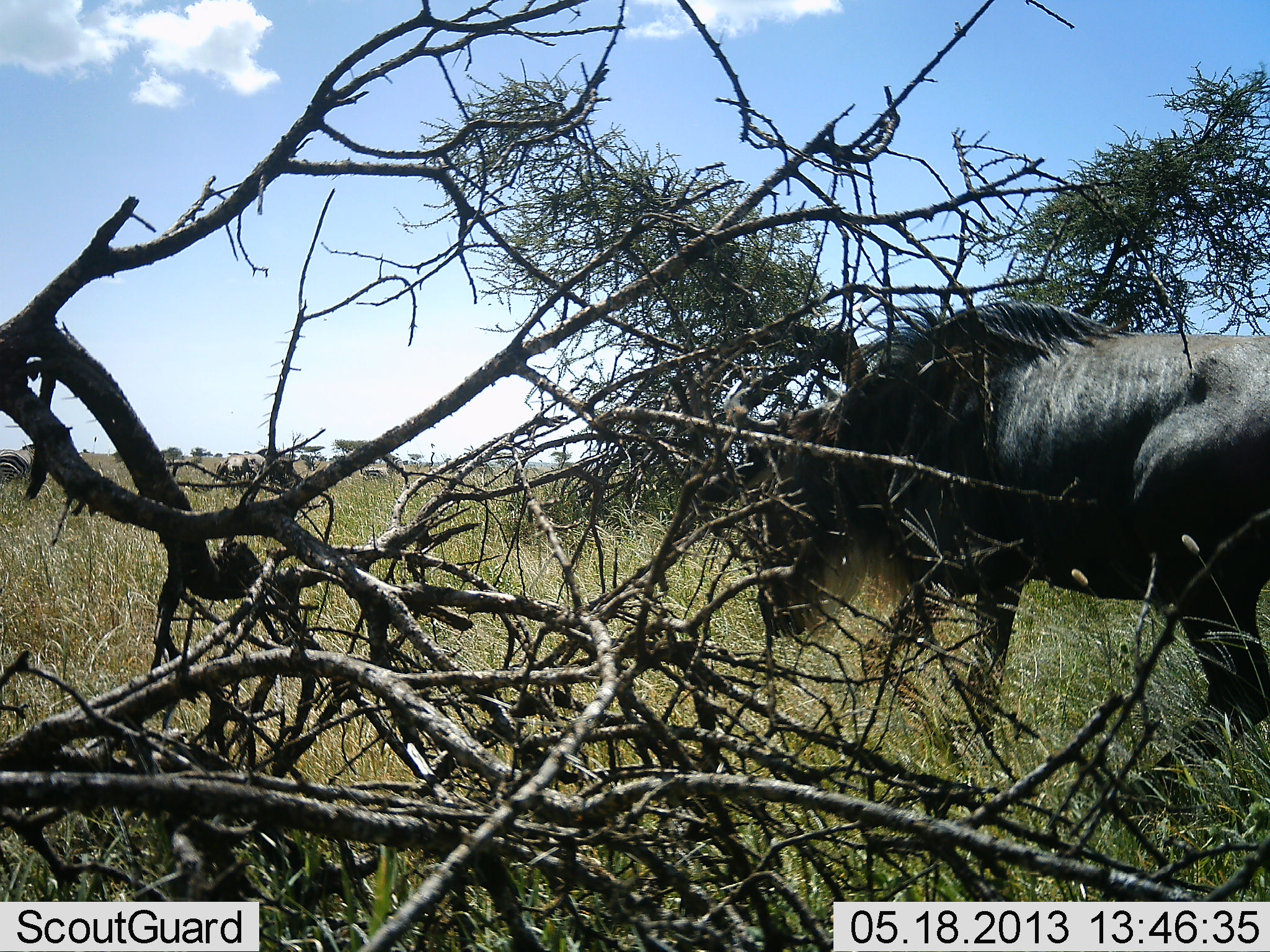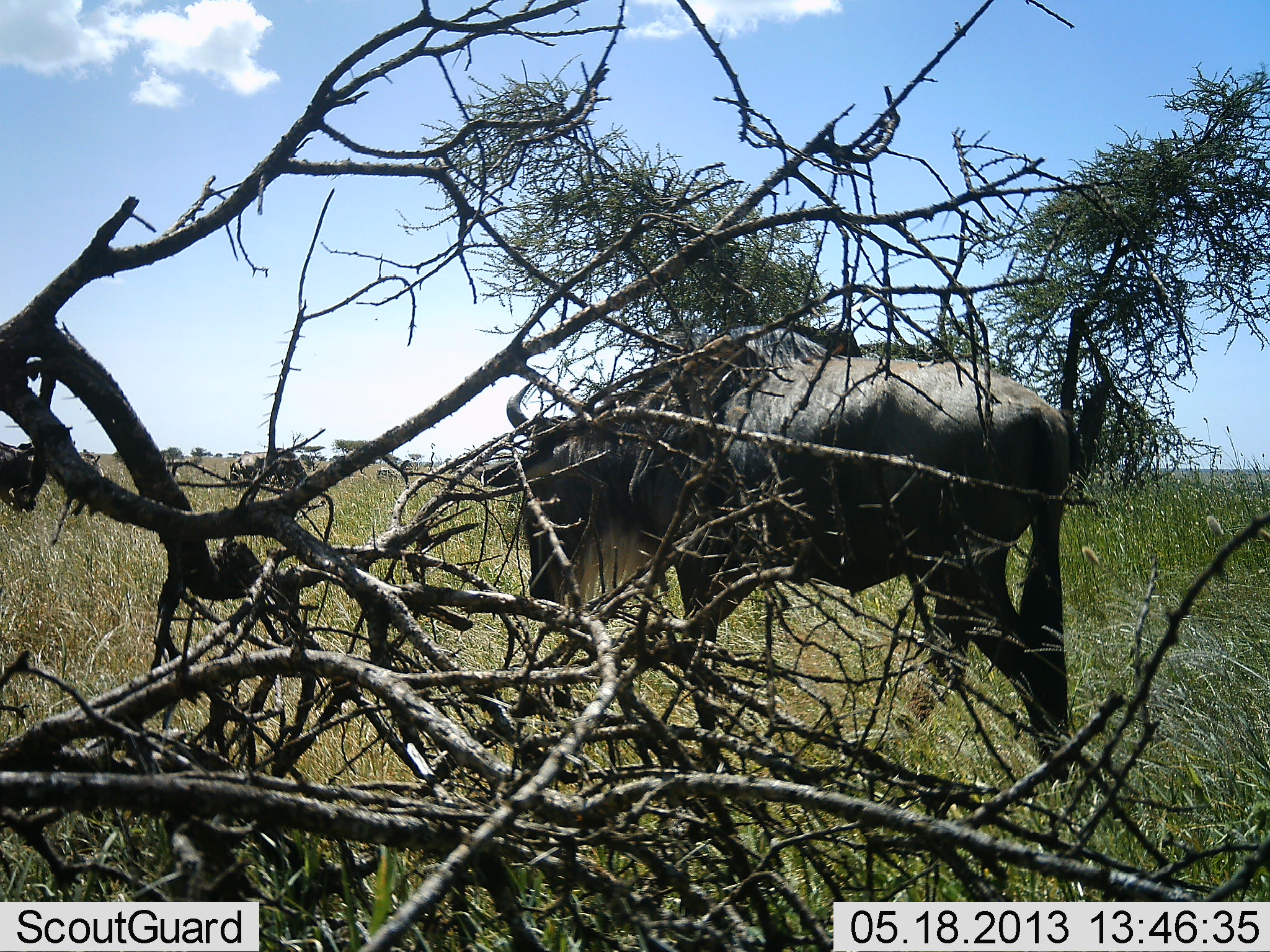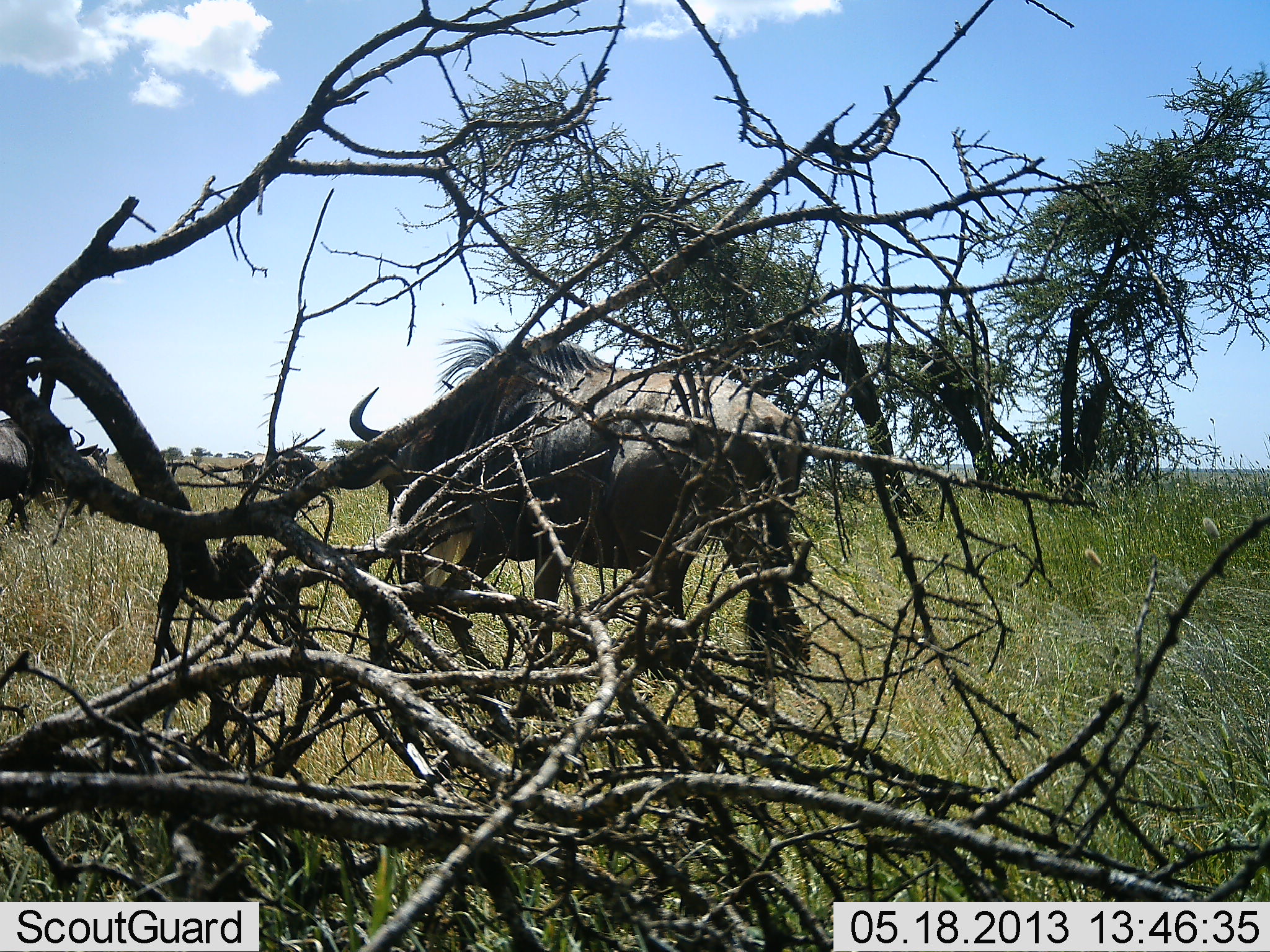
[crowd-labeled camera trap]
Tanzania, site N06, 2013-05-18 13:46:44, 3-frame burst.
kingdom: Animalia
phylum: Chordata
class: Mammalia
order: Artiodactyla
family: Bovidae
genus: Connochaetes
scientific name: Connochaetes taurinus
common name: blue wildebeest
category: wildebeest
Wildebeest (blue wildebeest) (Connochaetes taurinus), count 3. Behavior (volunteer vote fractions): standing 24%, resting 6%, moving 82%, interacting 0%. Young present (vote fraction): 0%. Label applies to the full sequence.